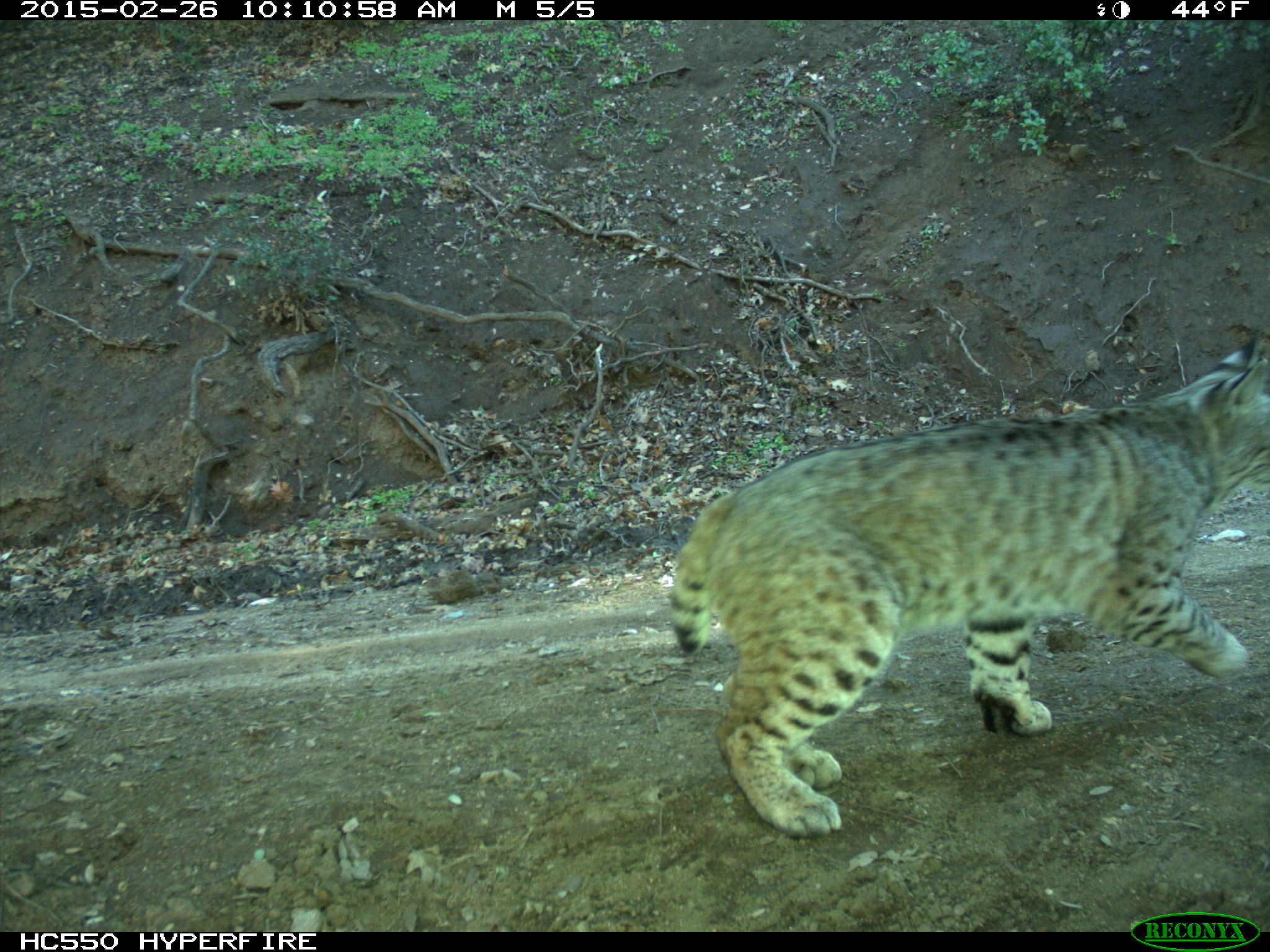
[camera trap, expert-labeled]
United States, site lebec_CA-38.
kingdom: Animalia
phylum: Chordata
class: Mammalia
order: Carnivora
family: Felidae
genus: Lynx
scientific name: Lynx rufus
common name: bobcat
Lynx rufus (bobcat).